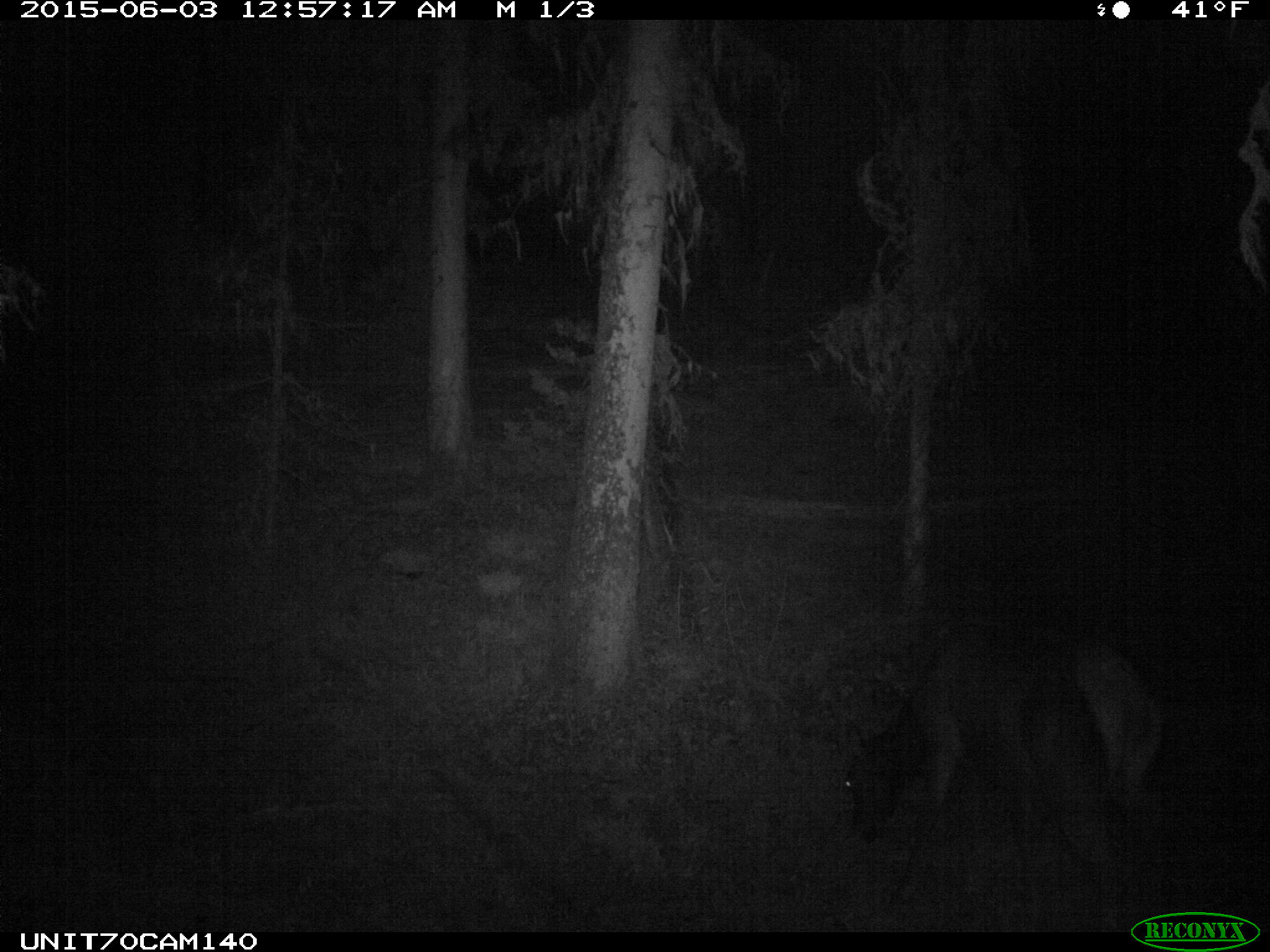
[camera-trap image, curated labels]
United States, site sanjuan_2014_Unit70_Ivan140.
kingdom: Animalia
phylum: Chordata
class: Mammalia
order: Artiodactyla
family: Cervidae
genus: Cervus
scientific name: Cervus elaphus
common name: red deer